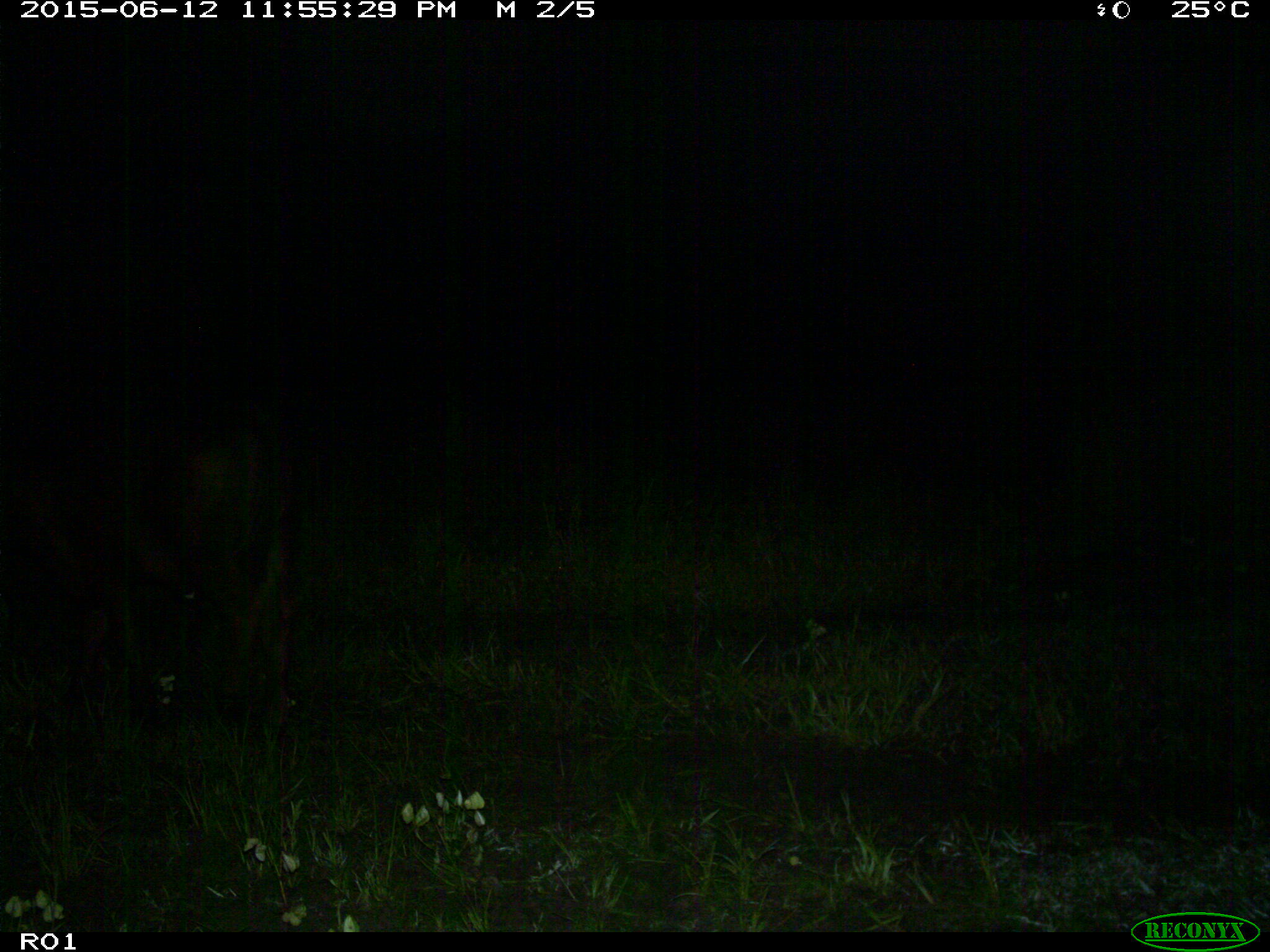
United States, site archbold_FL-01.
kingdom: Animalia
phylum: Chordata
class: Mammalia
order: Artiodactyla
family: Bovidae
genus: Bos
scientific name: Bos taurus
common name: domestic cow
Bos taurus (domestic cow).